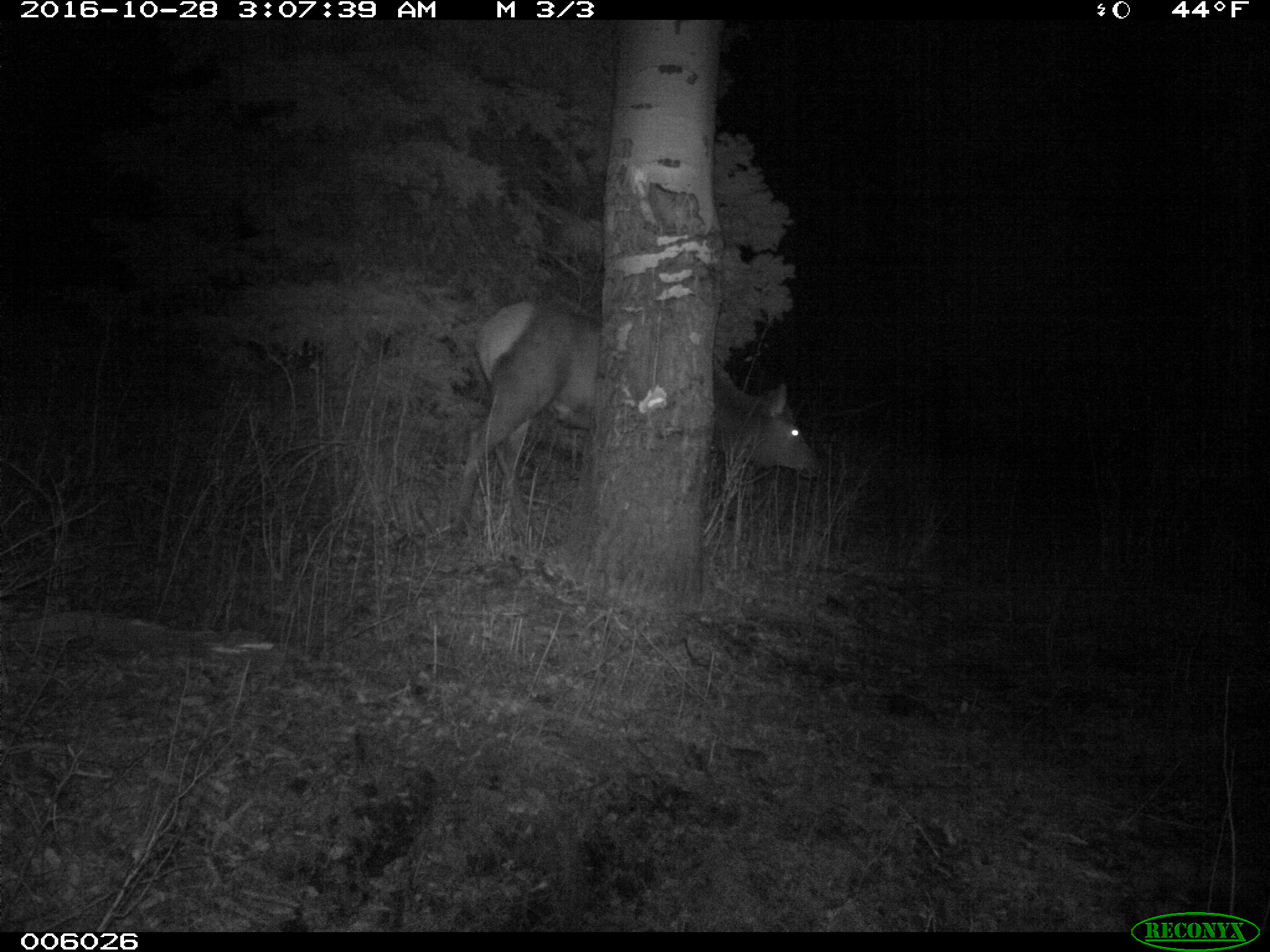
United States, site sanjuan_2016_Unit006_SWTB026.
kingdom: Animalia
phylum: Chordata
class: Mammalia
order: Artiodactyla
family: Cervidae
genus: Cervus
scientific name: Cervus elaphus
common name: red deer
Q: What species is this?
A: Cervus elaphus (red deer).